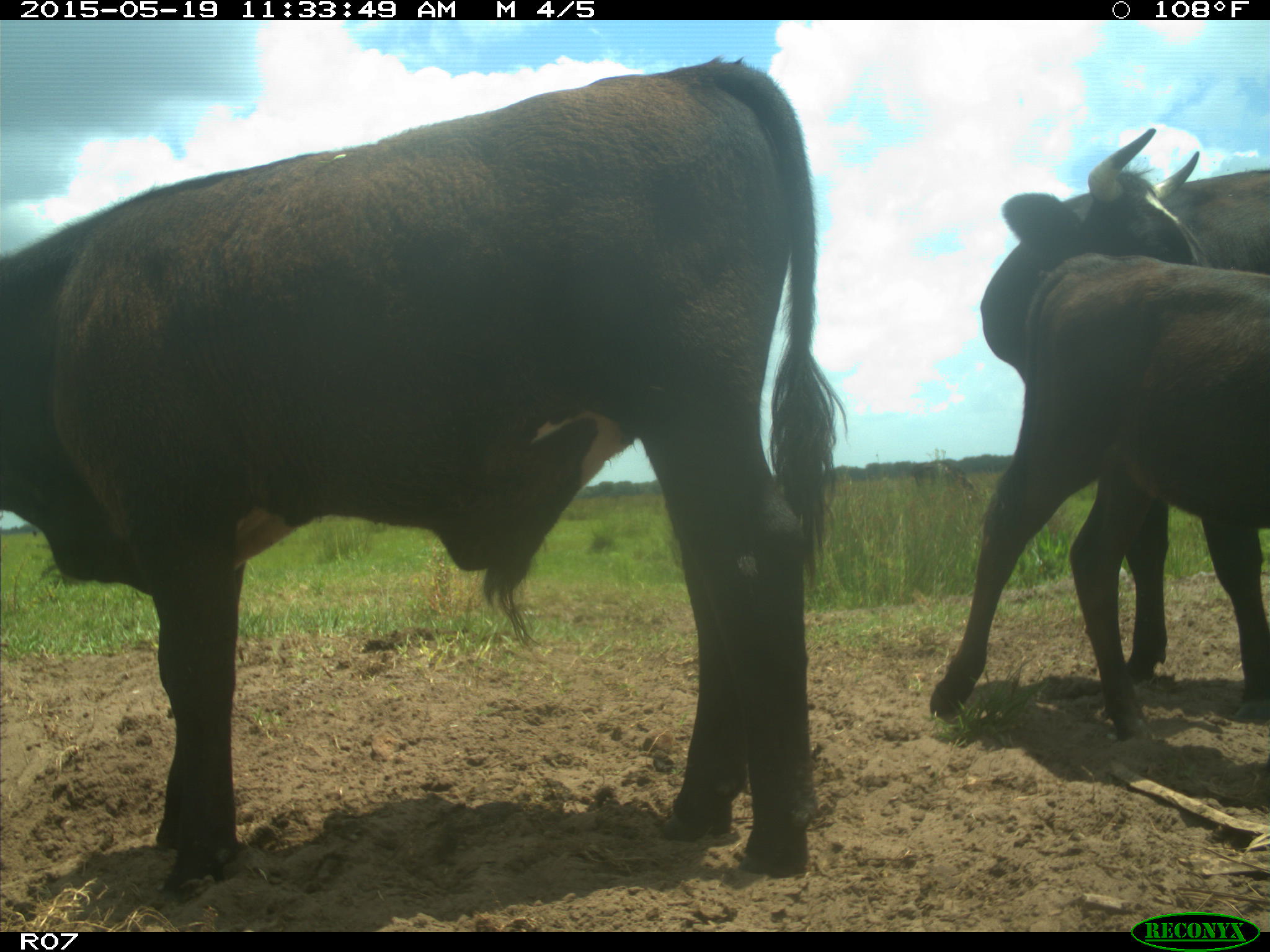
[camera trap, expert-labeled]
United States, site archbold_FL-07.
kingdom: Animalia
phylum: Chordata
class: Mammalia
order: Artiodactyla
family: Bovidae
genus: Bos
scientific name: Bos taurus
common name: domestic cow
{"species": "Bos taurus (domestic cow)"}